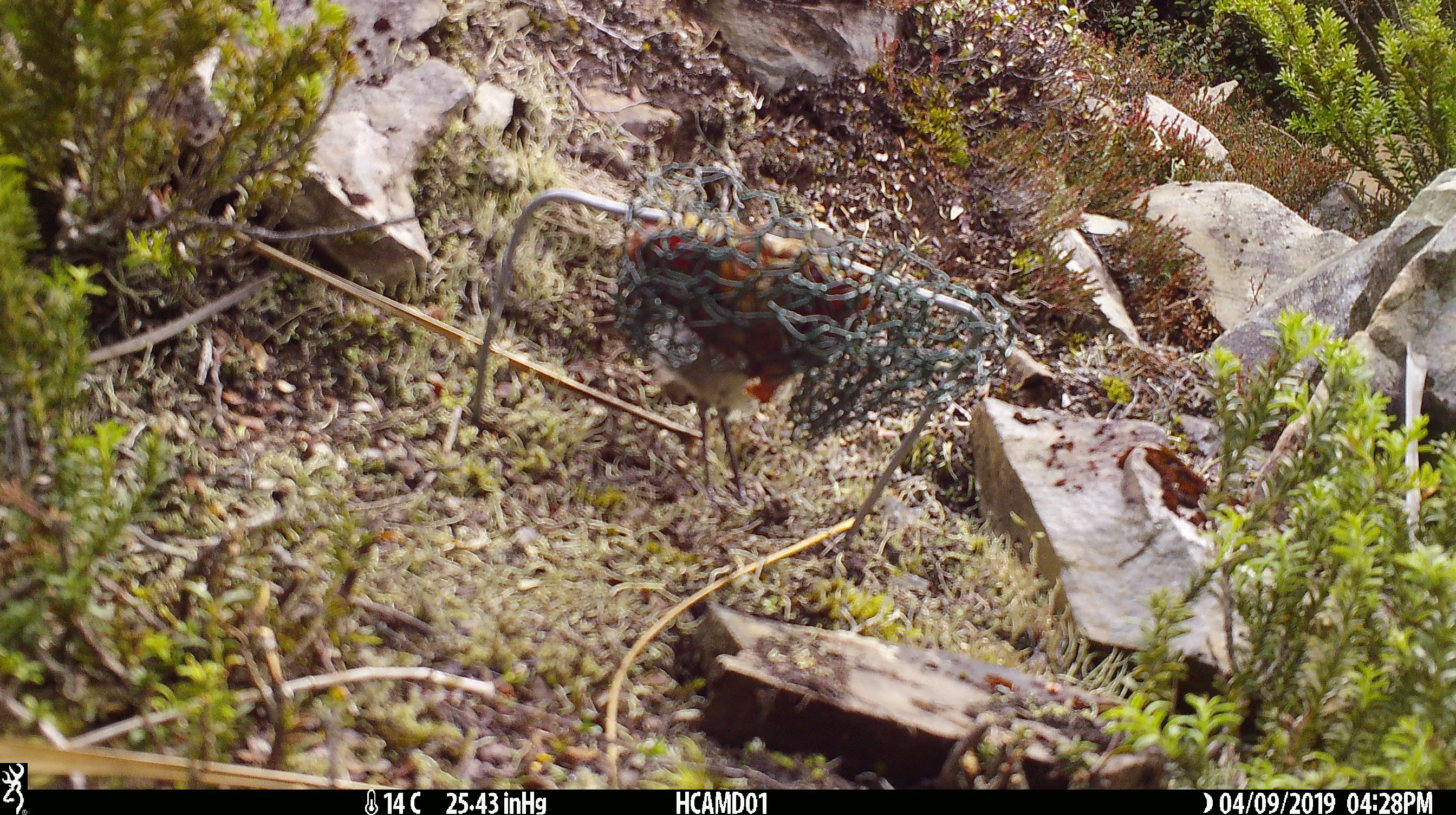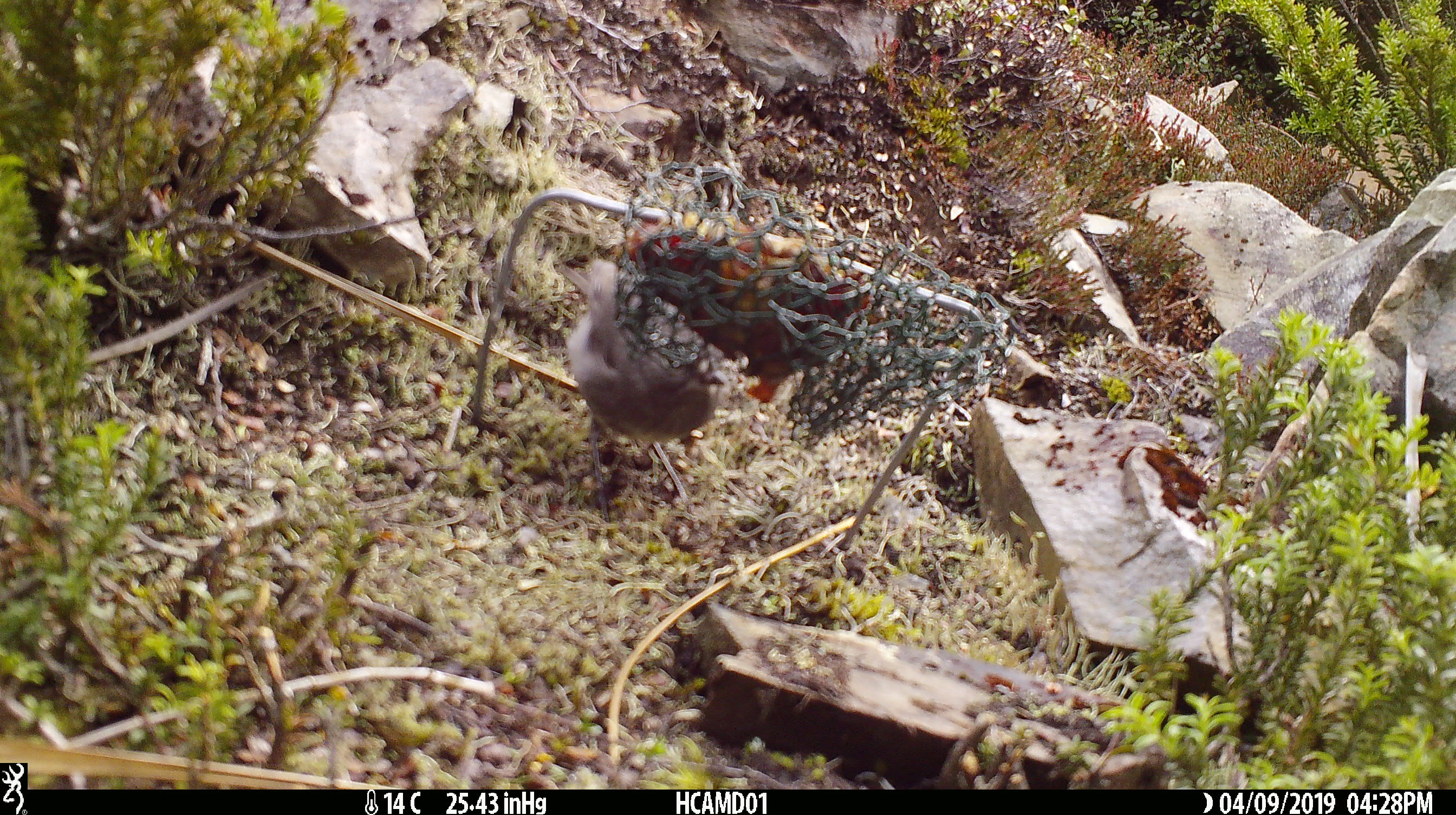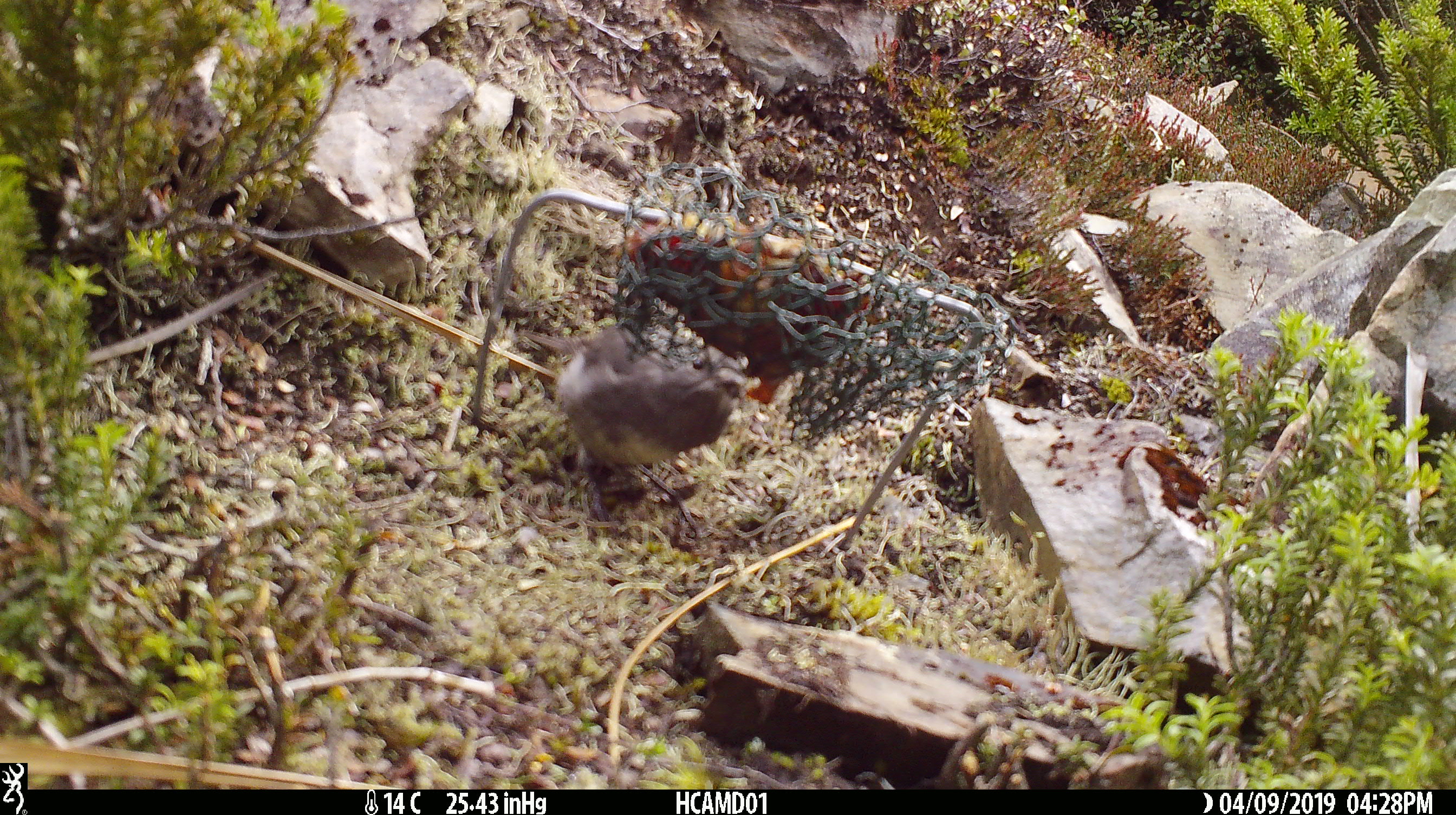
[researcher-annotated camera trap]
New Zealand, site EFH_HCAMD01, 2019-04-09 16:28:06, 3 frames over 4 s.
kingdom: Animalia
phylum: Chordata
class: Aves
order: Passeriformes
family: Petroicidae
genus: Petroica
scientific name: Petroica australis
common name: new zealand robin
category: robin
Robin (new zealand robin) (Petroica australis).